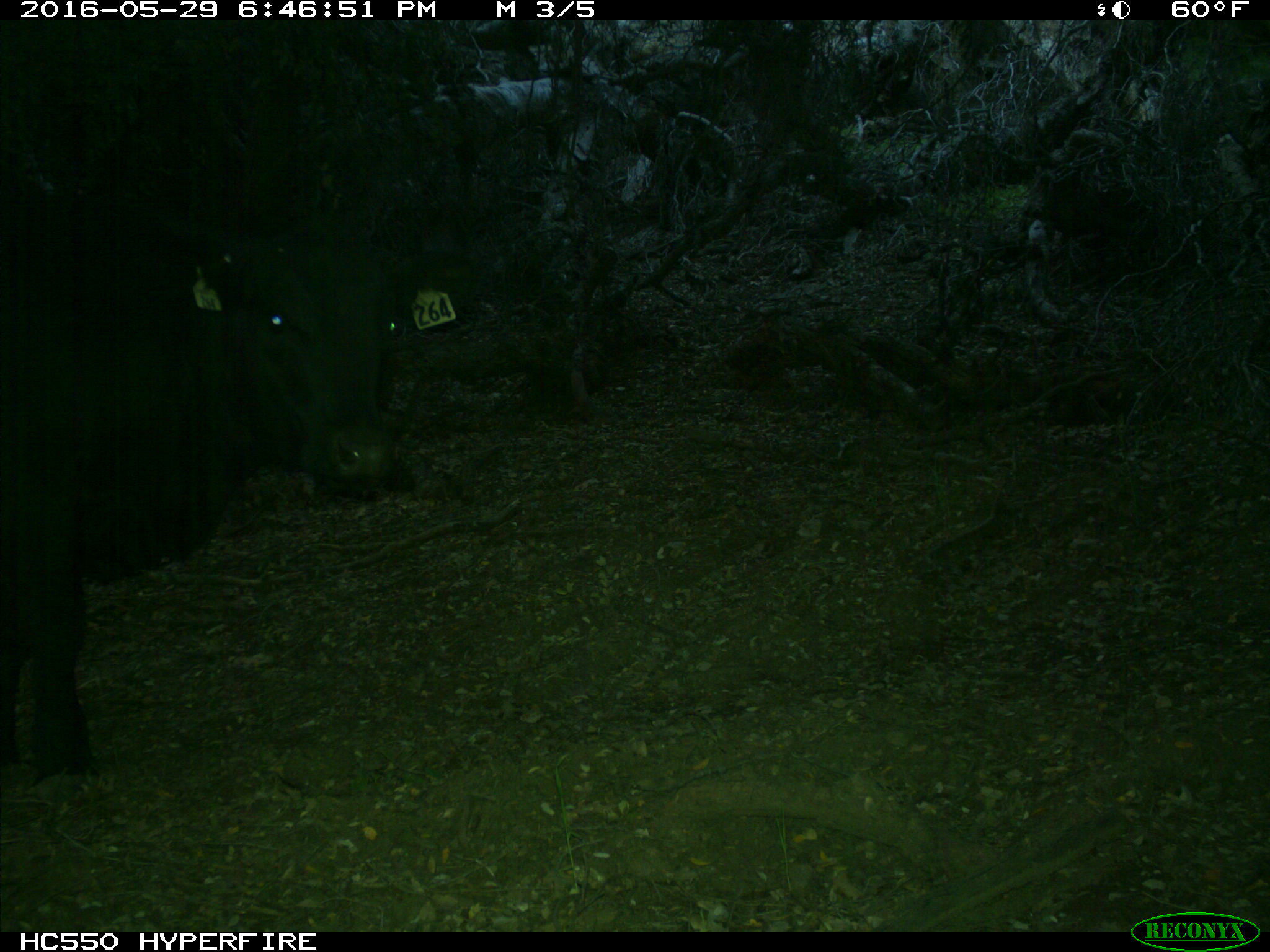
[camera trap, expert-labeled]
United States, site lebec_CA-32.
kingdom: Animalia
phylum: Chordata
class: Mammalia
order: Artiodactyla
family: Bovidae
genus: Bos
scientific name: Bos taurus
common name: domestic cow